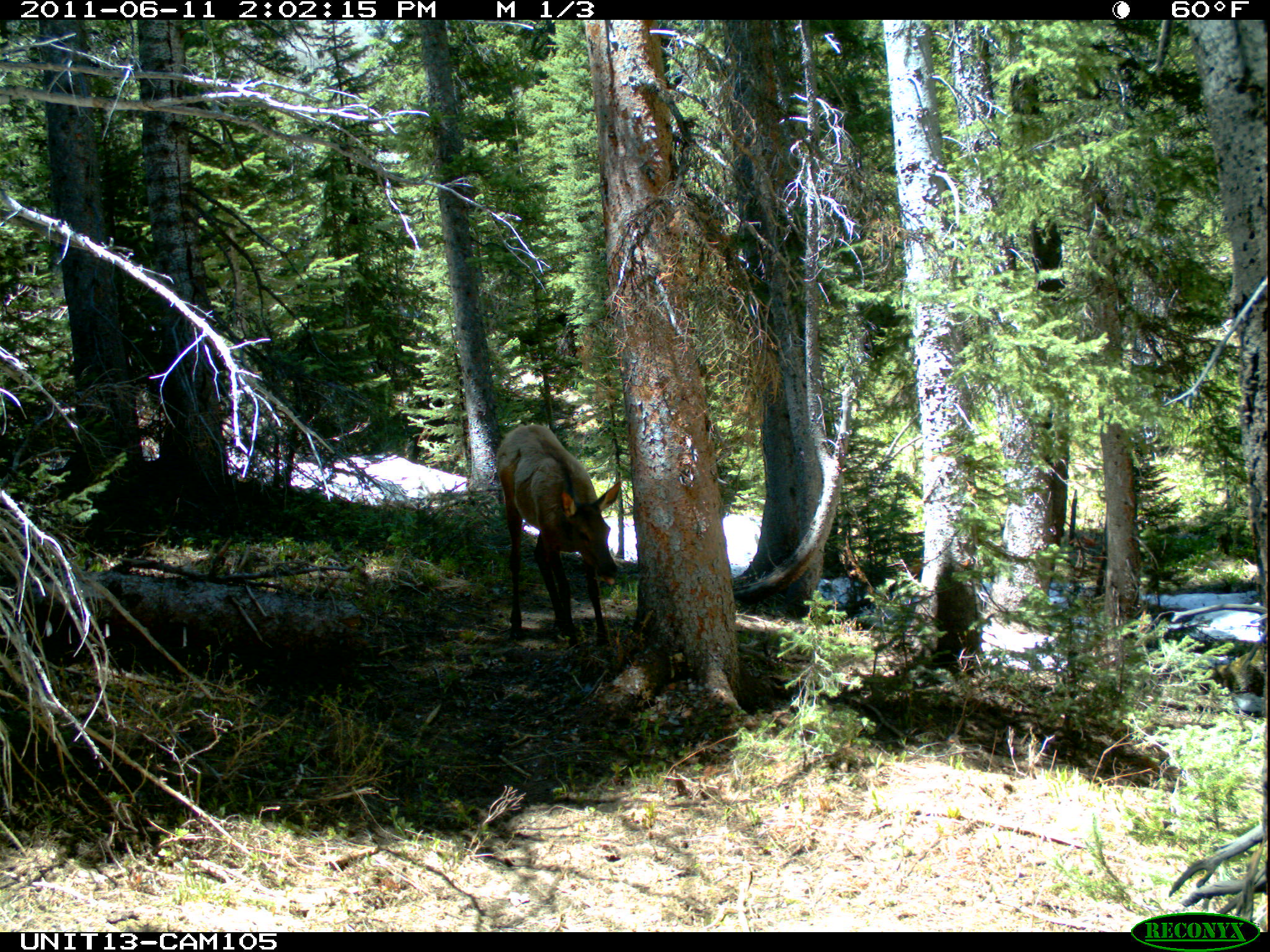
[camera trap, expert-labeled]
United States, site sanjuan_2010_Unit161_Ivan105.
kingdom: Animalia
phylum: Chordata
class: Mammalia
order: Artiodactyla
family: Cervidae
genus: Cervus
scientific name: Cervus elaphus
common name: red deer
Cervus elaphus (red deer).